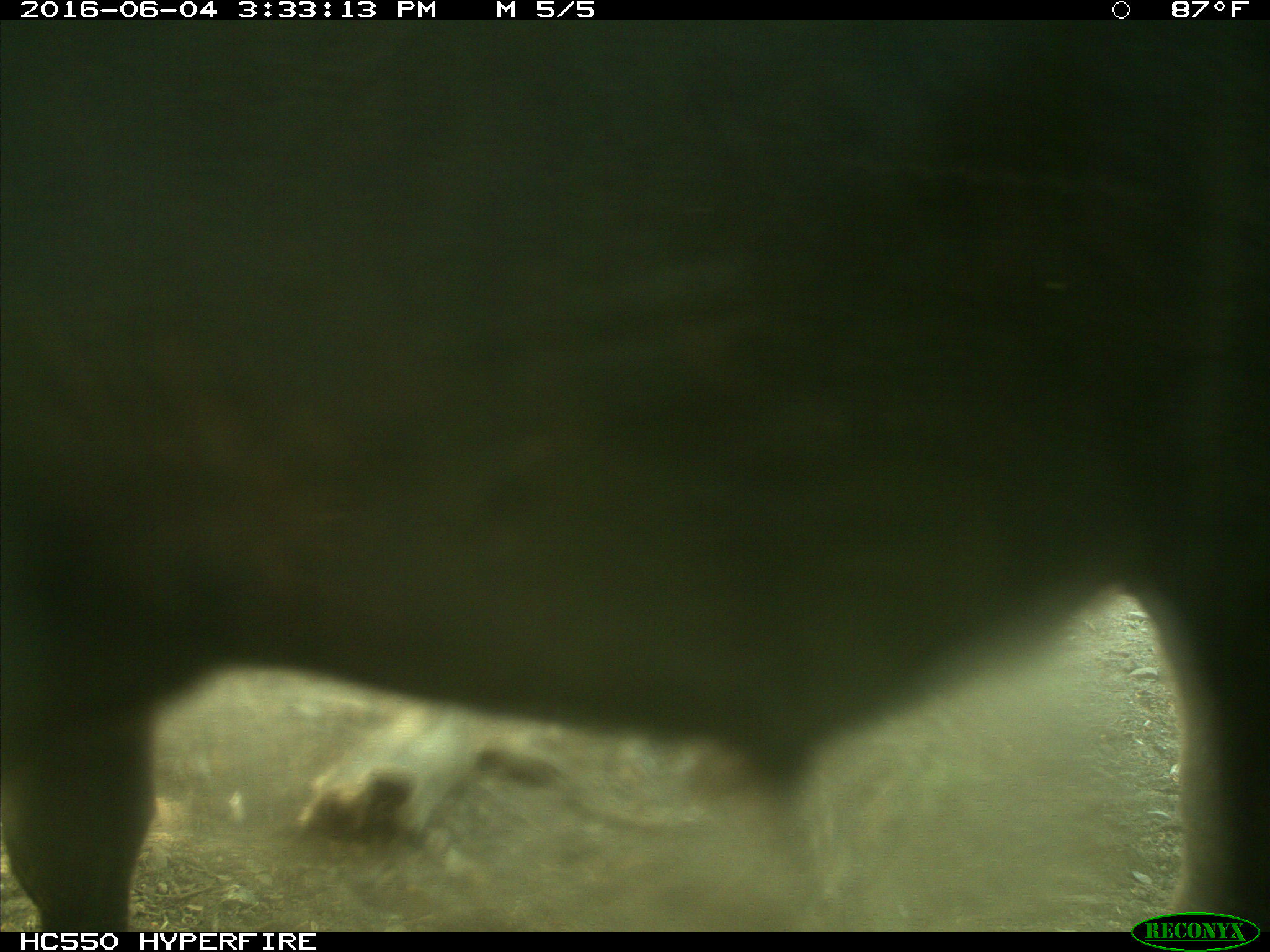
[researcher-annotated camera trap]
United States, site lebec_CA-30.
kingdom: Animalia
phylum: Chordata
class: Mammalia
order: Artiodactyla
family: Bovidae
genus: Bos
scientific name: Bos taurus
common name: domestic cow